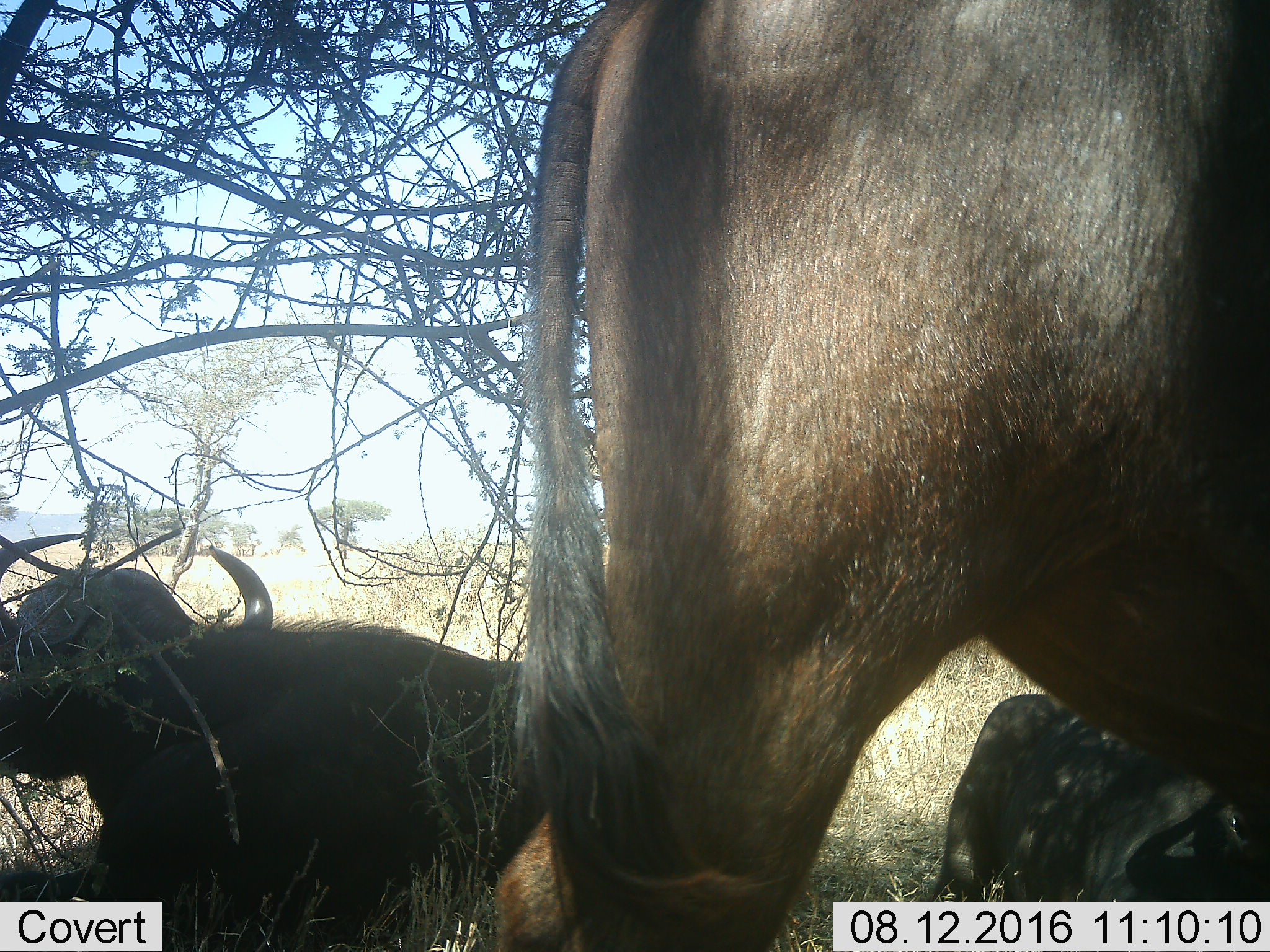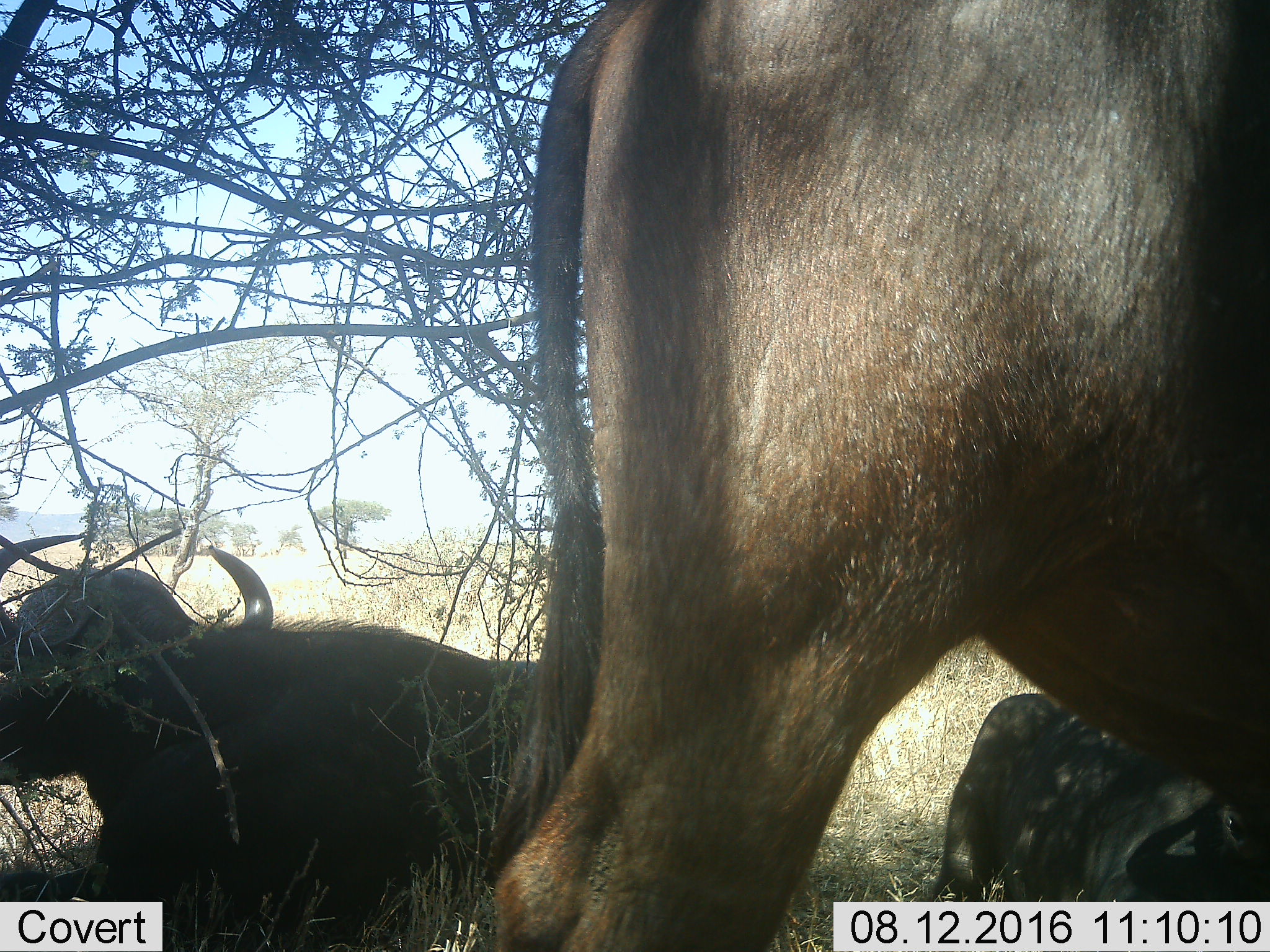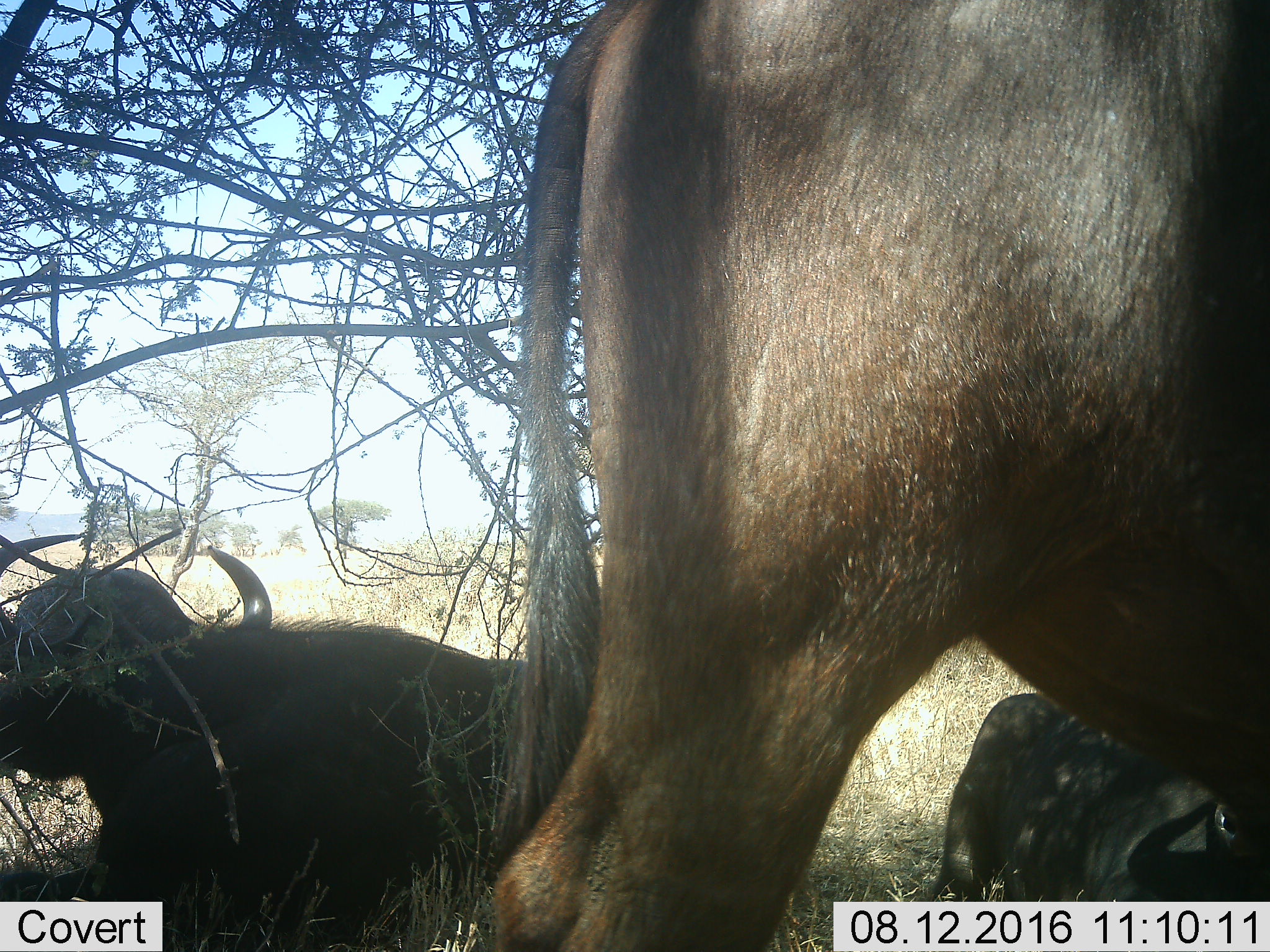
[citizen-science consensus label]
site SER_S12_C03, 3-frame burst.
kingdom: Animalia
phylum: Chordata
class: Mammalia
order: Artiodactyla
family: Bovidae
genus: Syncerus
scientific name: Syncerus caffer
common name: african buffalo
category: buffalo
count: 3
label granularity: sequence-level